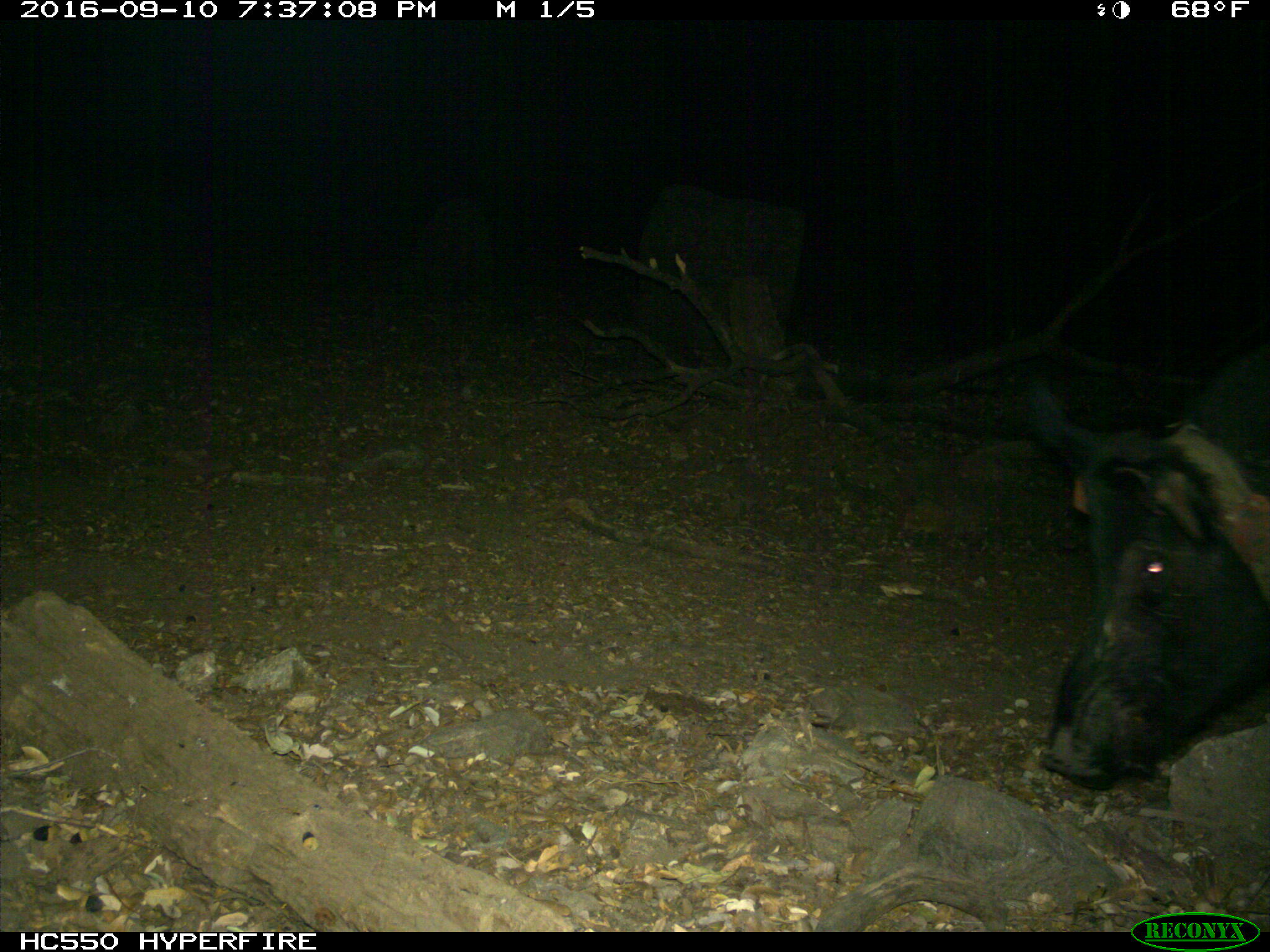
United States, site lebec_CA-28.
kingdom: Animalia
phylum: Chordata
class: Mammalia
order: Artiodactyla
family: Suidae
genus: Sus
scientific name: Sus scrofa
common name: wild boar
Sus scrofa (wild boar).